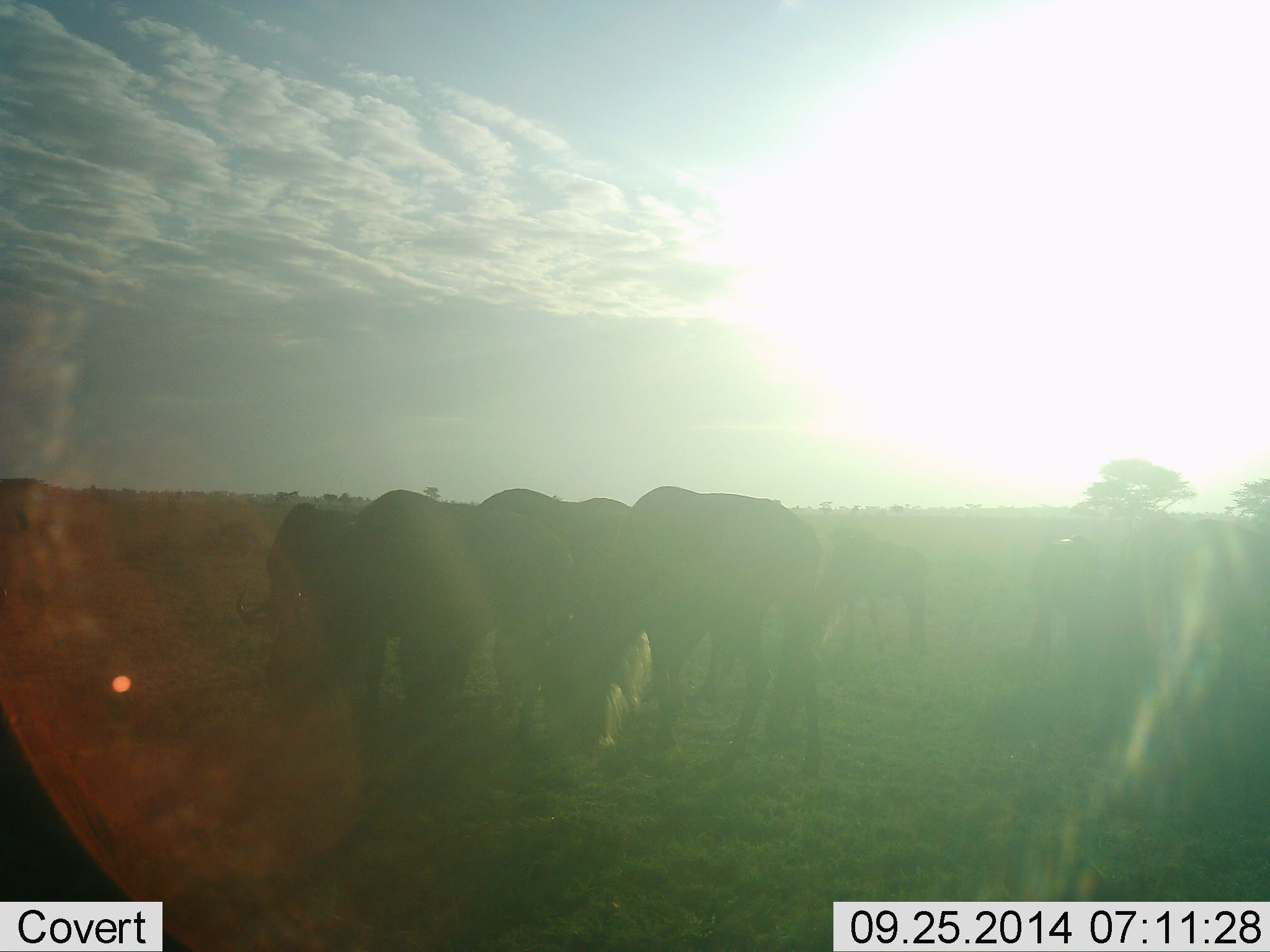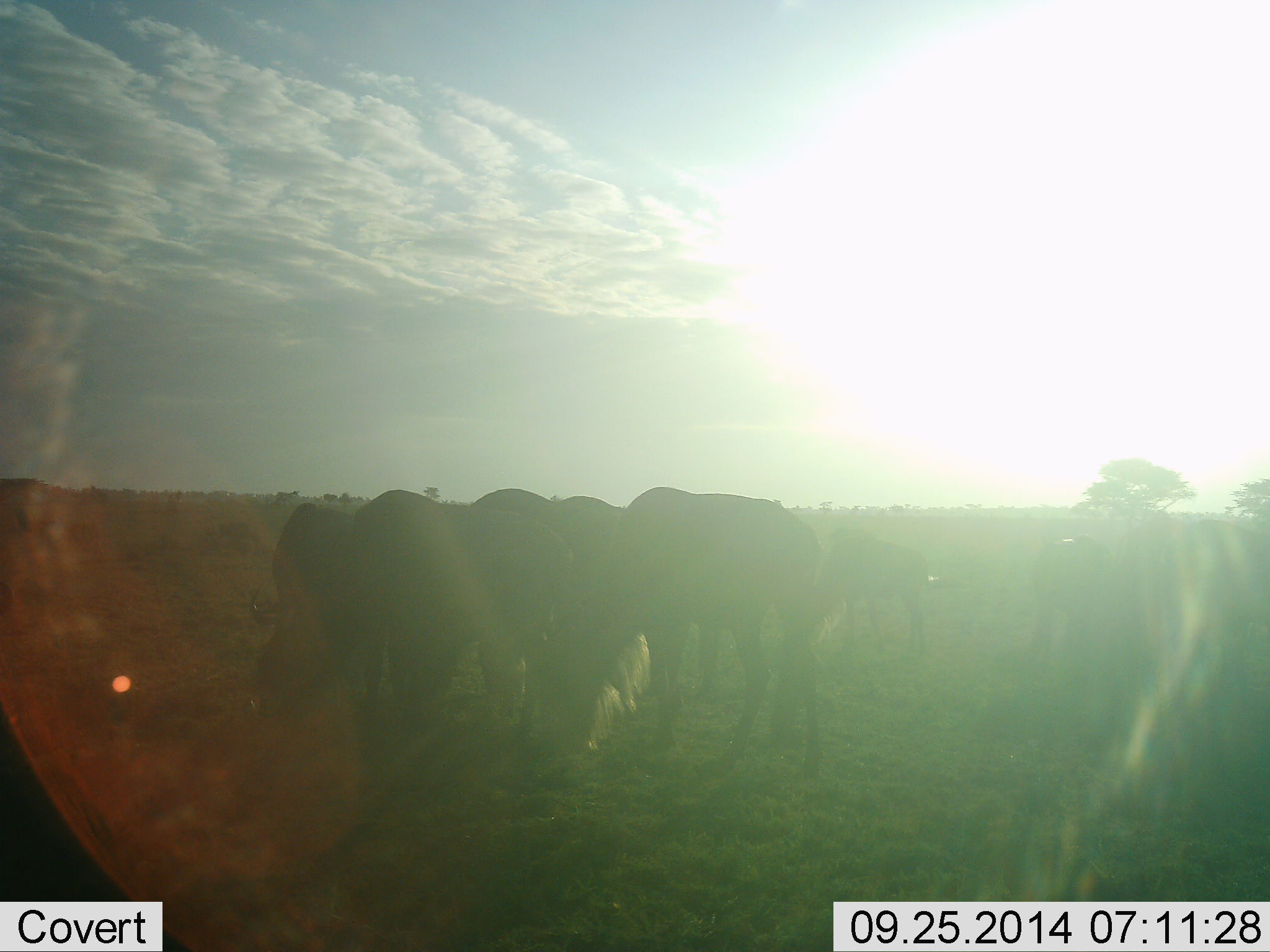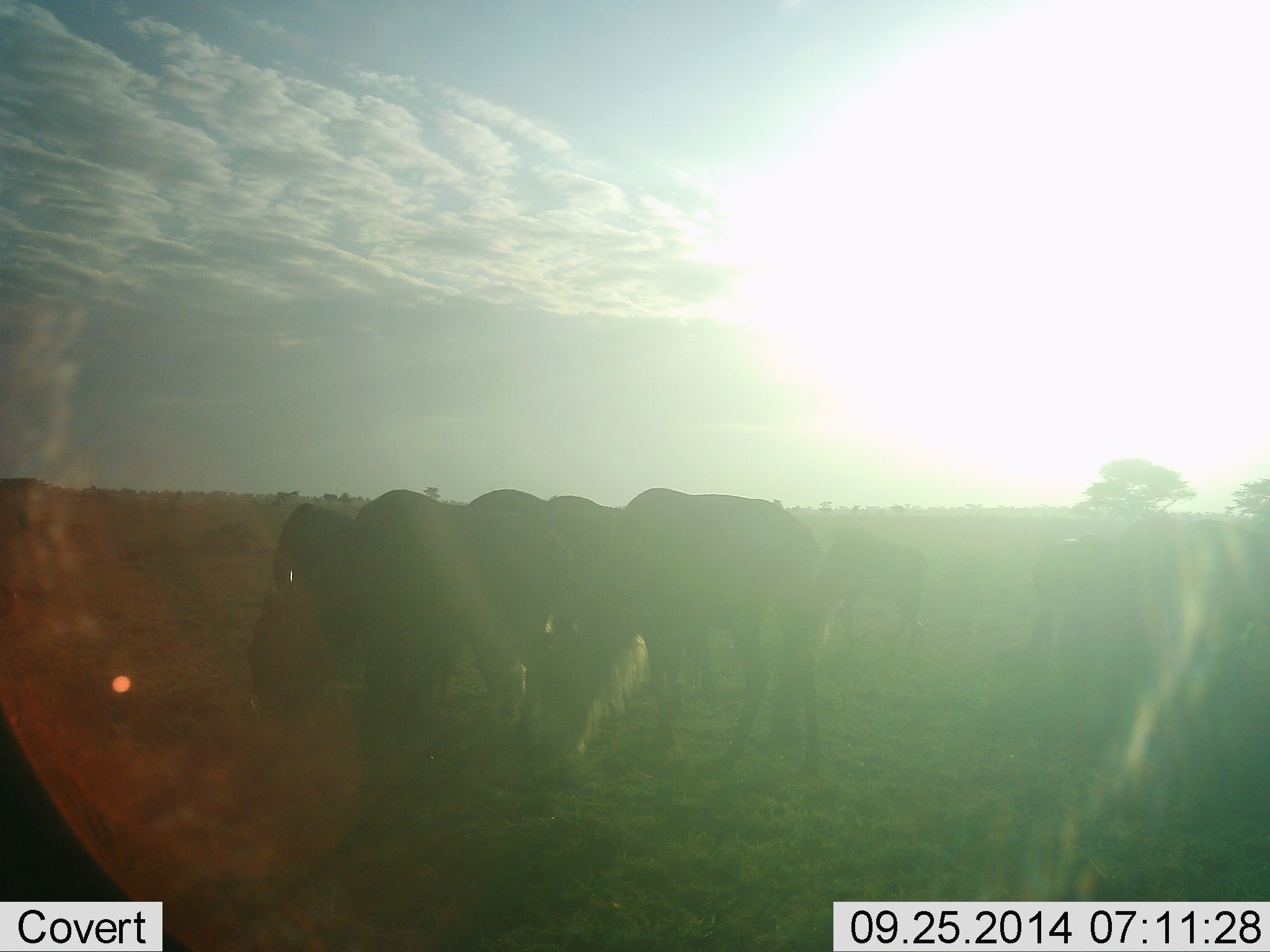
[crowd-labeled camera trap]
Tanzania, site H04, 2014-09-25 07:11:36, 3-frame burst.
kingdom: Animalia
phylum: Chordata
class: Mammalia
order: Artiodactyla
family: Bovidae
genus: Connochaetes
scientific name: Connochaetes taurinus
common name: blue wildebeest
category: wildebeest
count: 6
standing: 40%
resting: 0%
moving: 0%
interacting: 0%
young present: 0%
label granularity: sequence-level